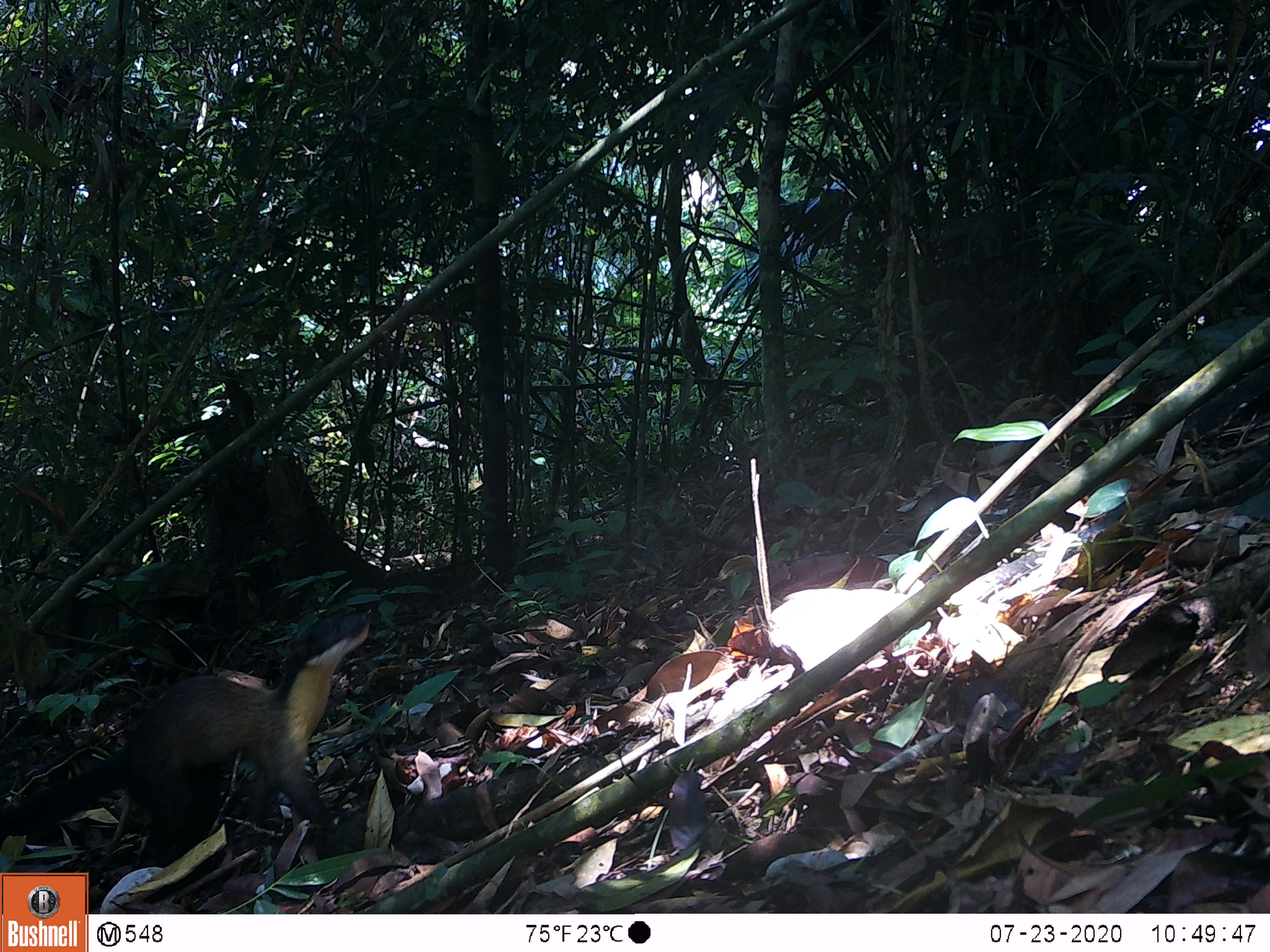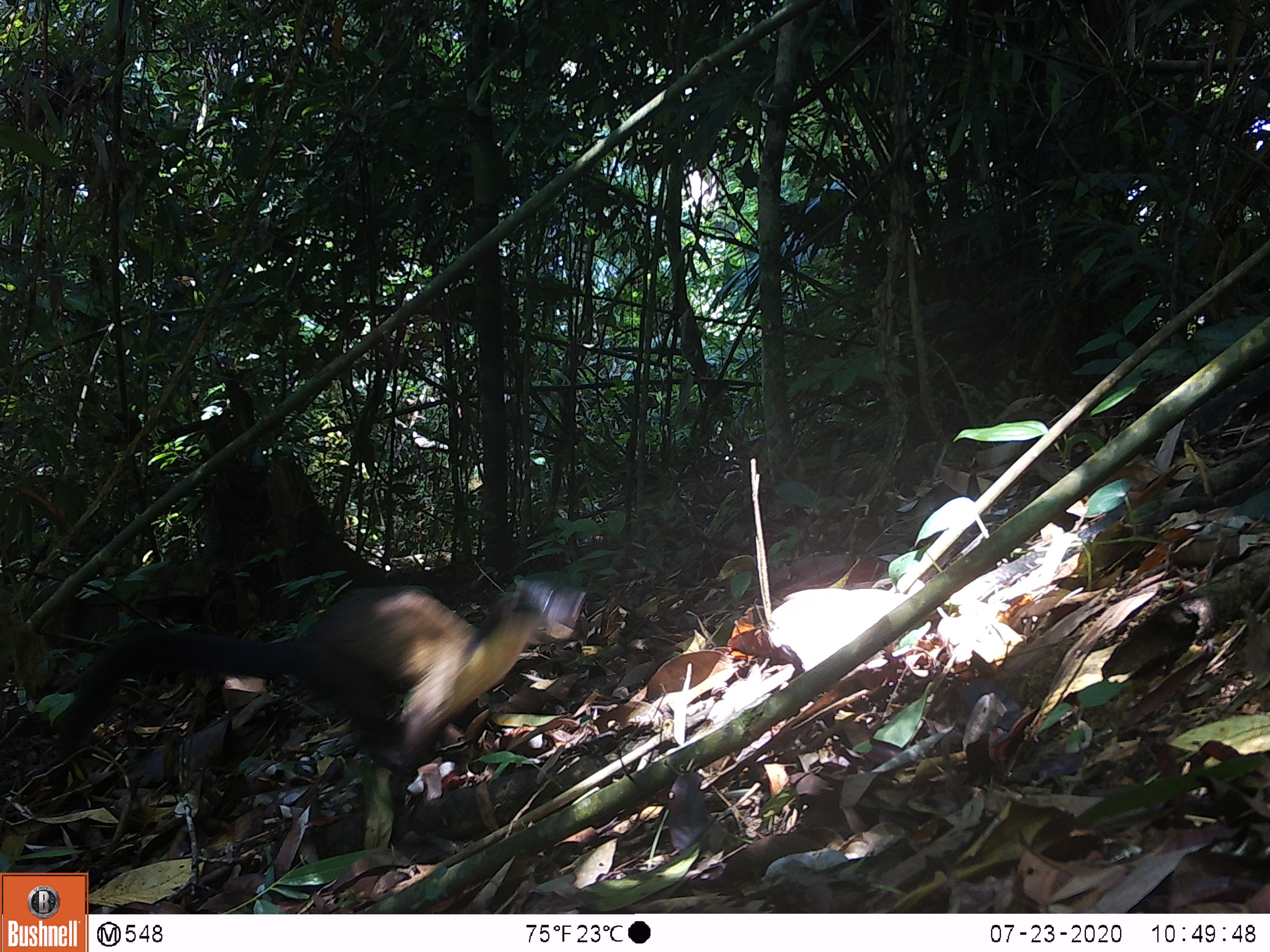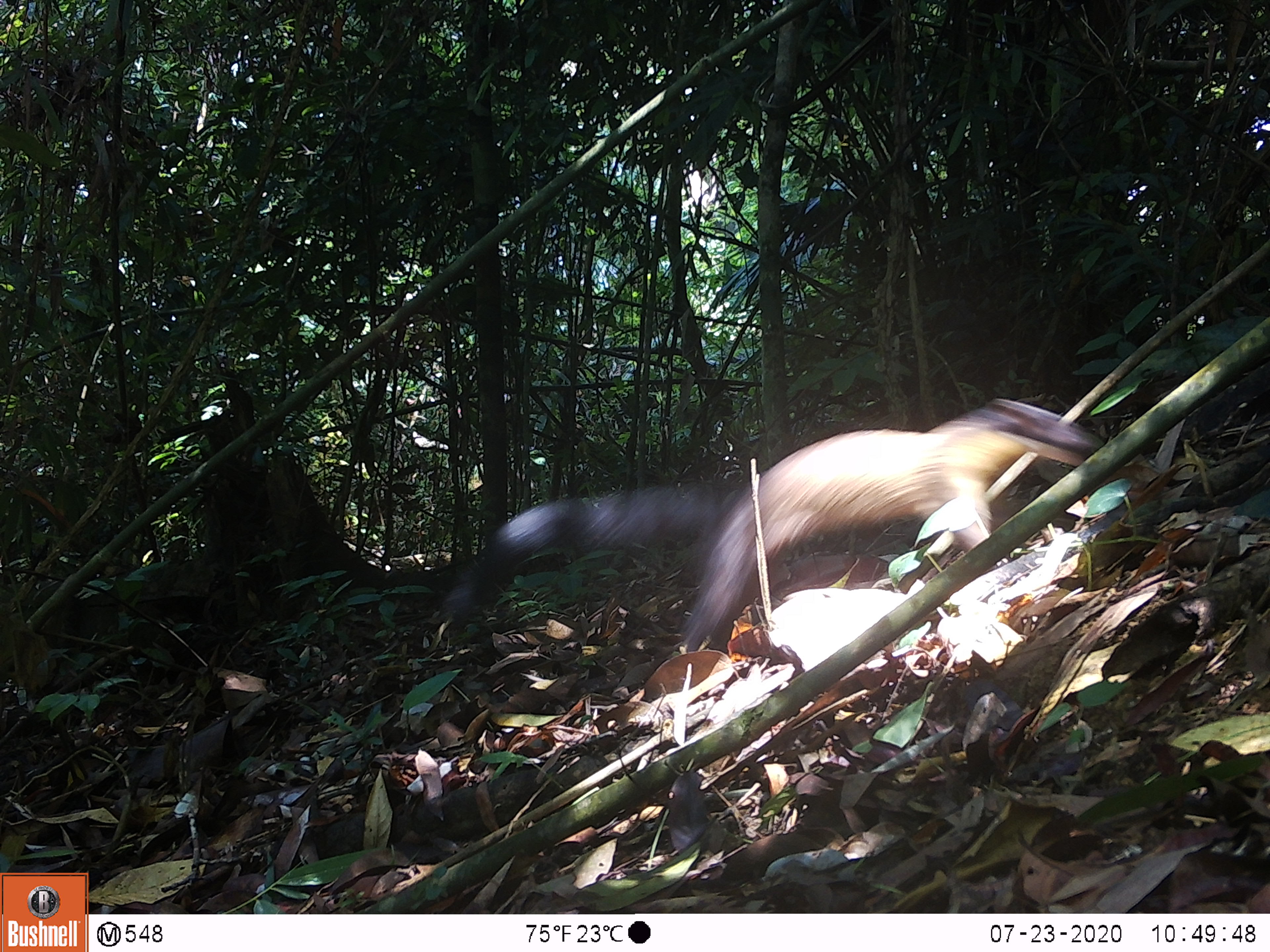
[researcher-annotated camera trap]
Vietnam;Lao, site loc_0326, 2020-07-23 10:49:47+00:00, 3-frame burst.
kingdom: Animalia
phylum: Chordata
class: Mammalia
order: Carnivora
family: Mustelidae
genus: Martes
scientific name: Martes flavigula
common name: yellow-throated marten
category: yellow throated marten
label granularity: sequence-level